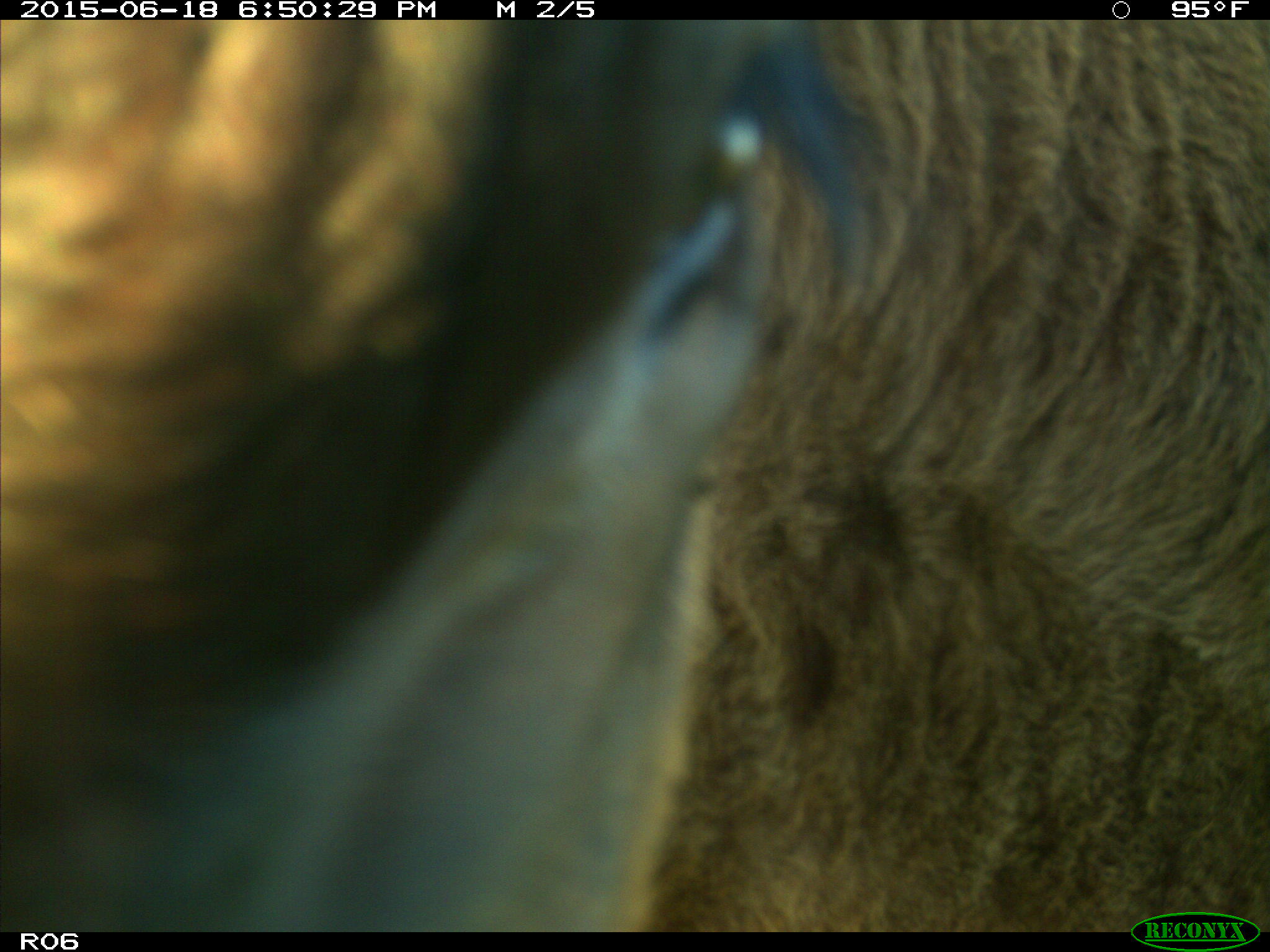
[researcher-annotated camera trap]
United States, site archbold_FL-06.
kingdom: Animalia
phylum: Chordata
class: Mammalia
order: Artiodactyla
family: Bovidae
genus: Bos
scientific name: Bos taurus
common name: domestic cow